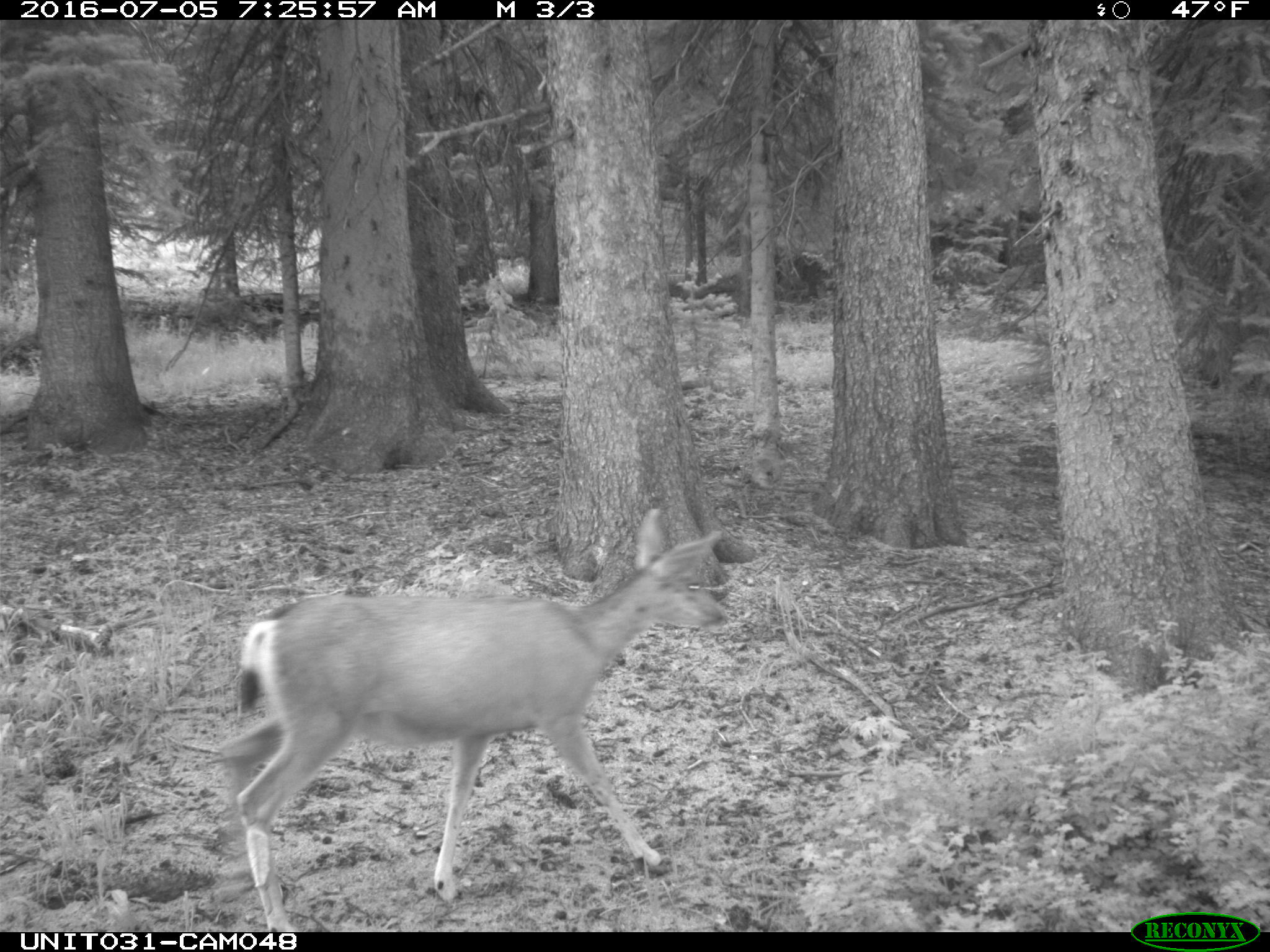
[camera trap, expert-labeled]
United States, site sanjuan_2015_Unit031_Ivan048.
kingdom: Animalia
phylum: Chordata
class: Mammalia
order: Artiodactyla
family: Cervidae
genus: Odocoileus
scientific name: Odocoileus hemionus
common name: mule deer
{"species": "Odocoileus hemionus (mule deer)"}